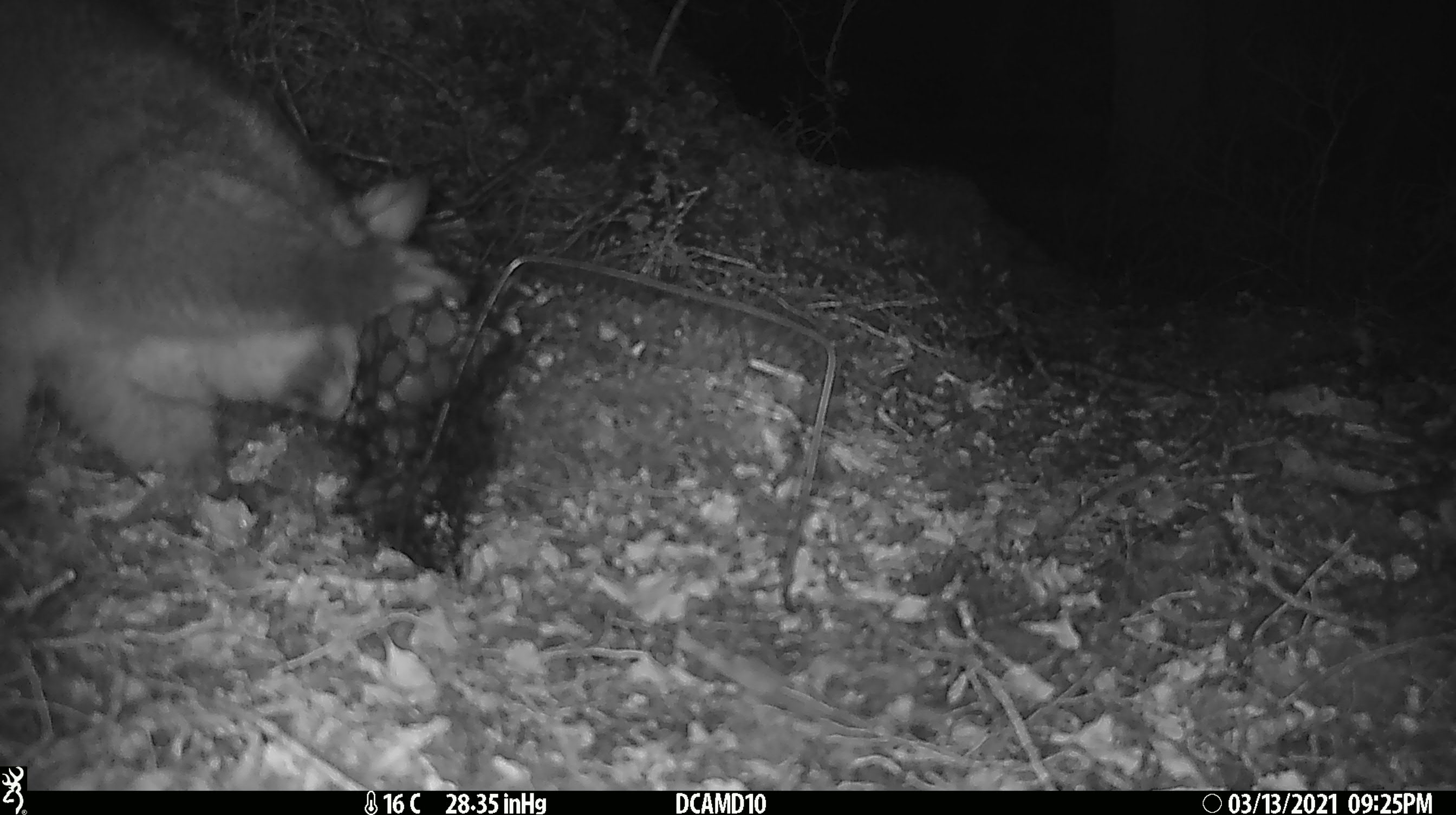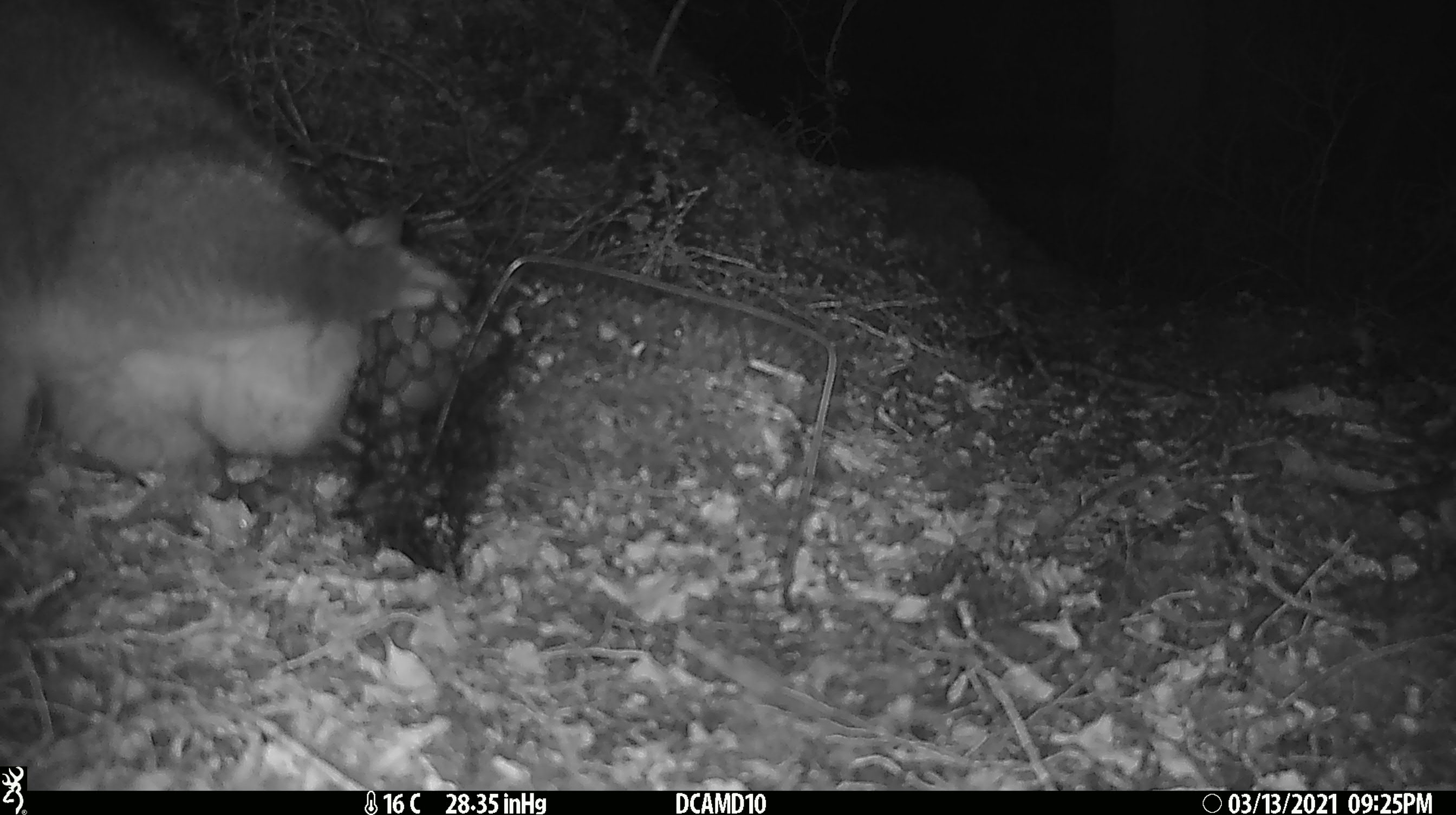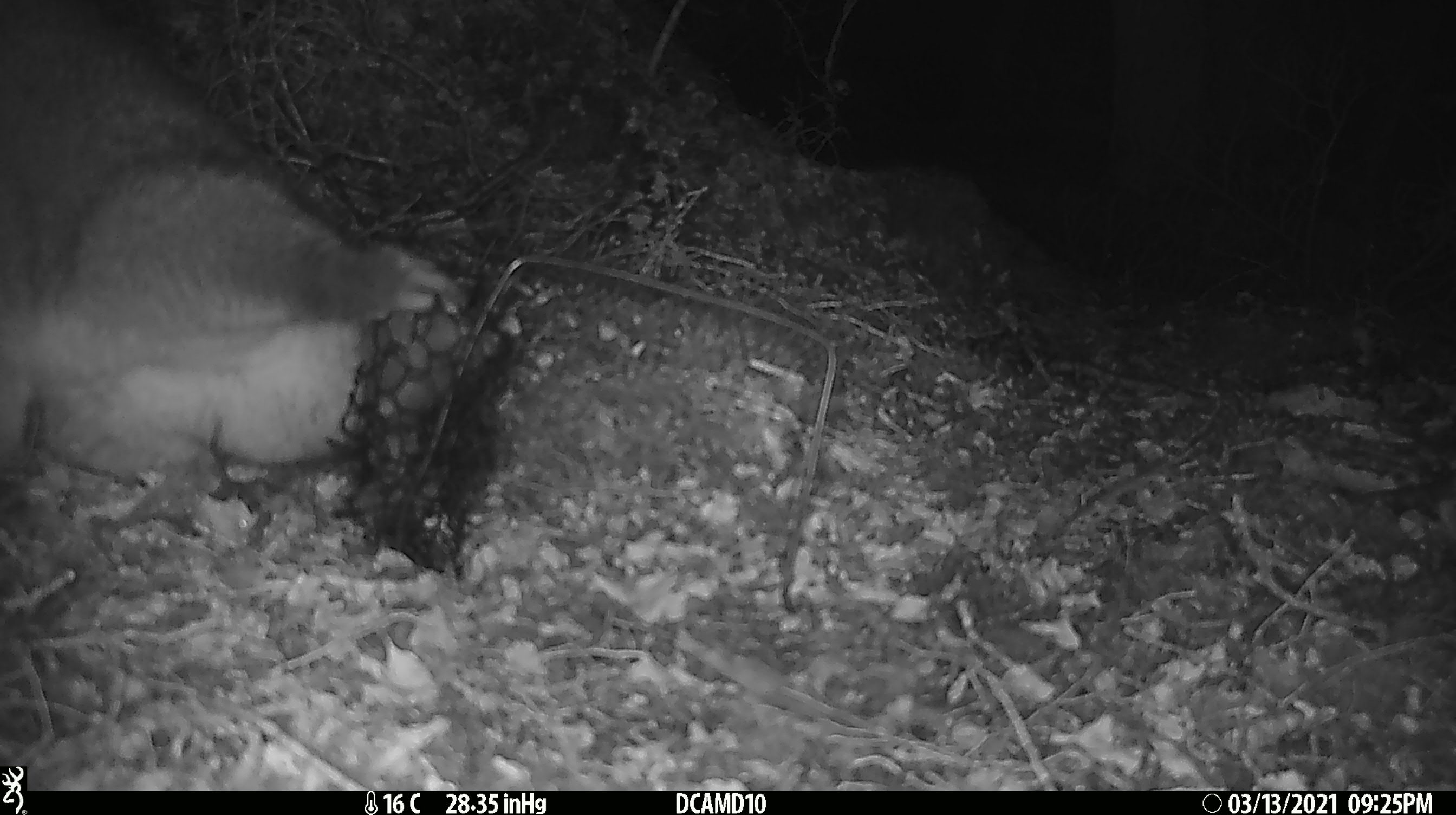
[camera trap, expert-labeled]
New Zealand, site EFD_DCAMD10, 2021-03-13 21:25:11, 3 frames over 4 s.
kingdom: Animalia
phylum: Chordata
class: Mammalia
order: Diprotodontia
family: Phalangeridae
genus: Trichosurus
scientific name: Trichosurus vulpecula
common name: common brushtail possum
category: possum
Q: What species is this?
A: Possum (common brushtail possum) (Trichosurus vulpecula).